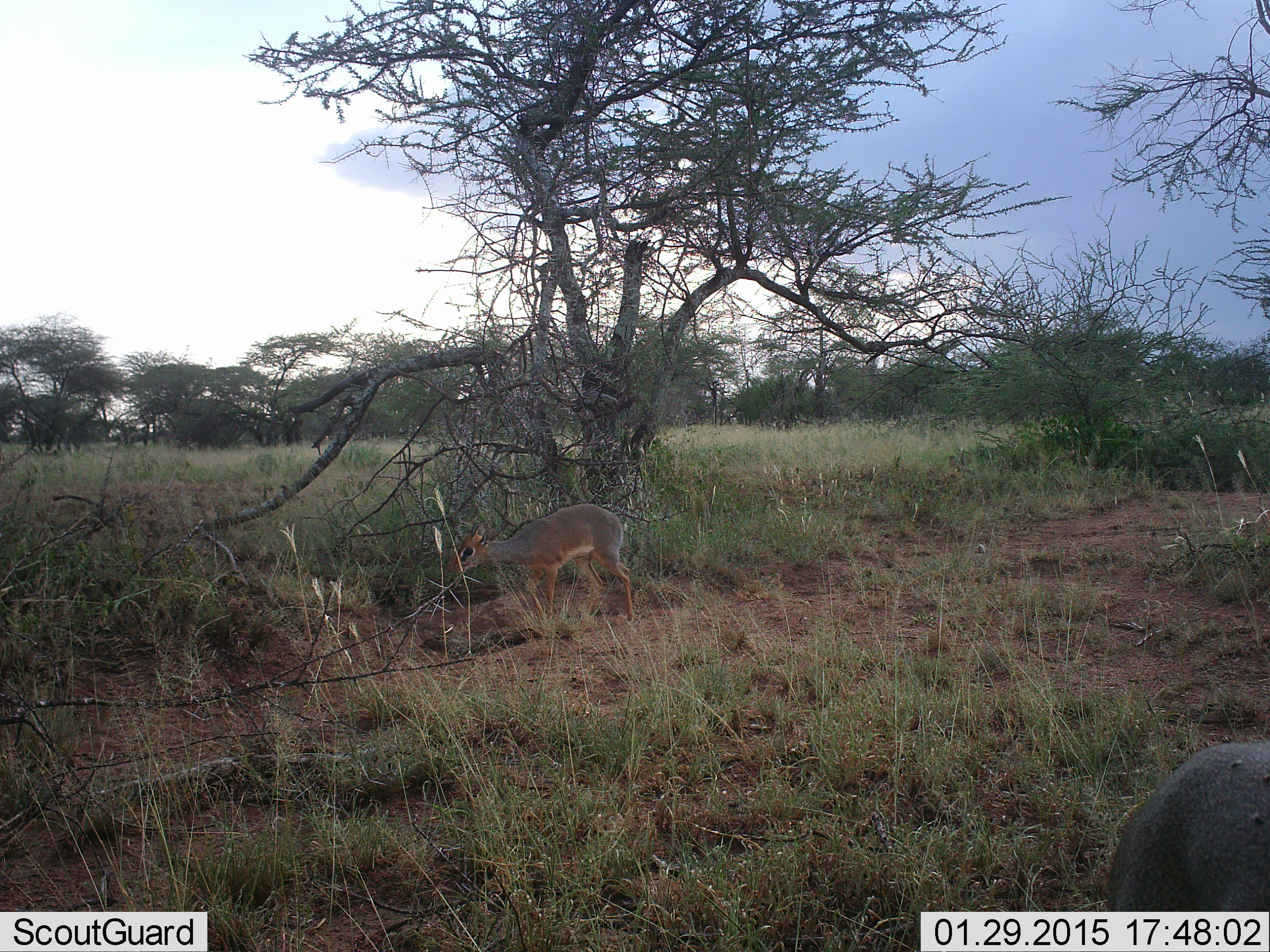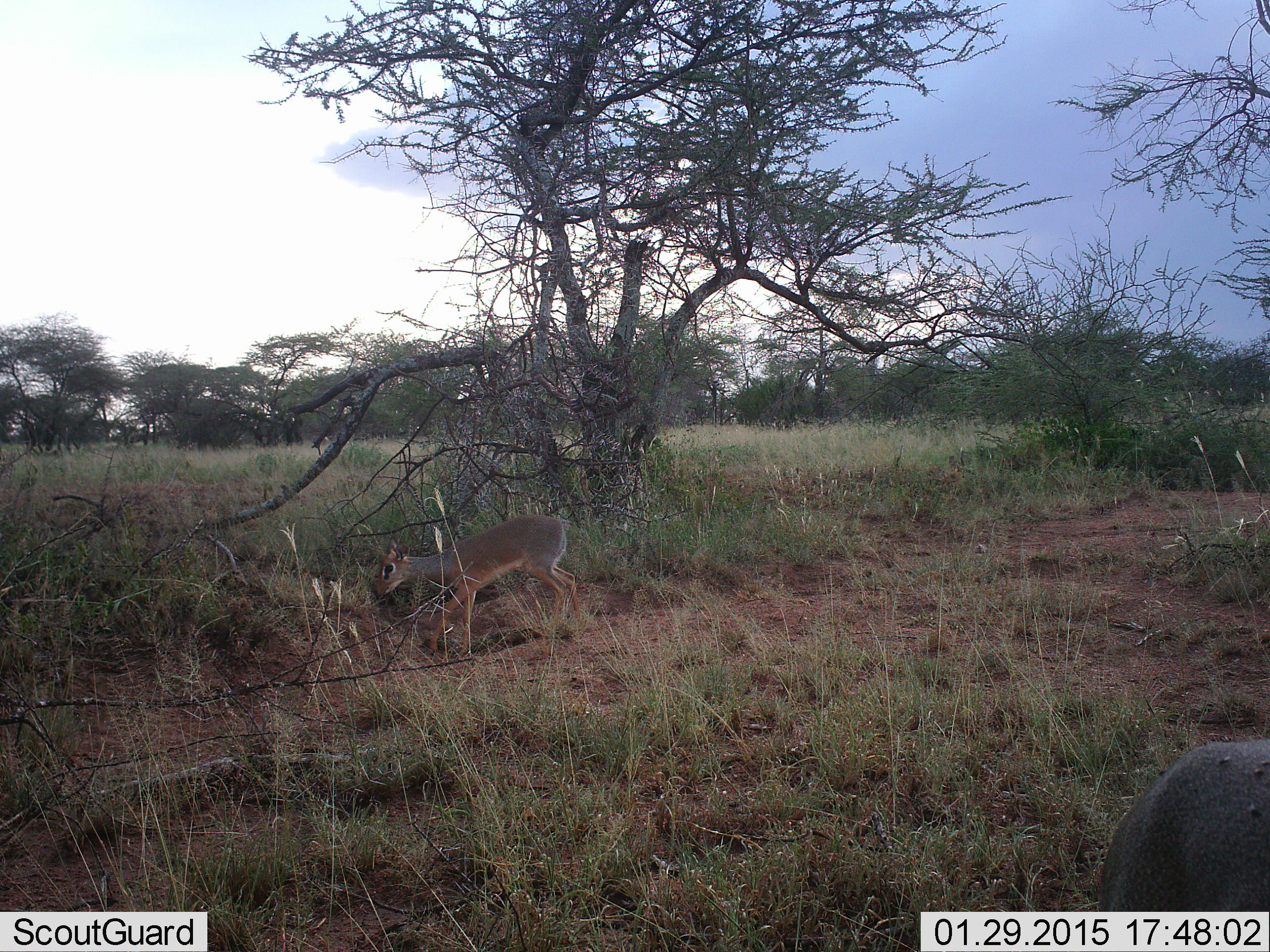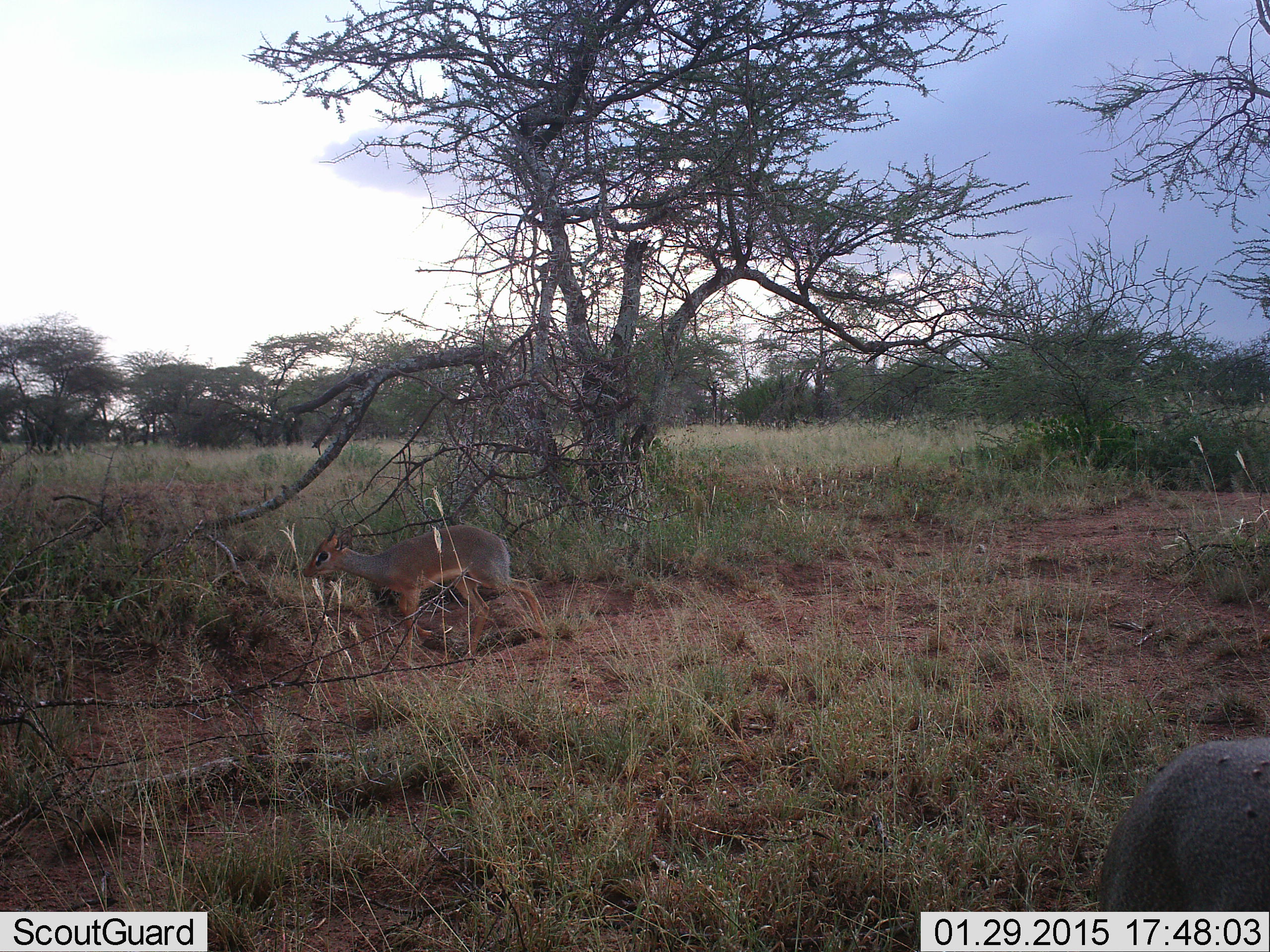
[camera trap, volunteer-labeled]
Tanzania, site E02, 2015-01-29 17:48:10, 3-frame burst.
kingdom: Animalia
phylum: Chordata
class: Mammalia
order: Artiodactyla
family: Bovidae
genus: Madoqua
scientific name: Madoqua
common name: dikdik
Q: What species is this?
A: Dikdik (Madoqua).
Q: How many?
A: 1.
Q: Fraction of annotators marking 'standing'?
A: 30%.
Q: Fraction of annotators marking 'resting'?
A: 0%.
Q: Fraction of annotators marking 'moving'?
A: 100%.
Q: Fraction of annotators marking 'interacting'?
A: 0%.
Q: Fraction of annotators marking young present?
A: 0%.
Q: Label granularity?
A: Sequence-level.